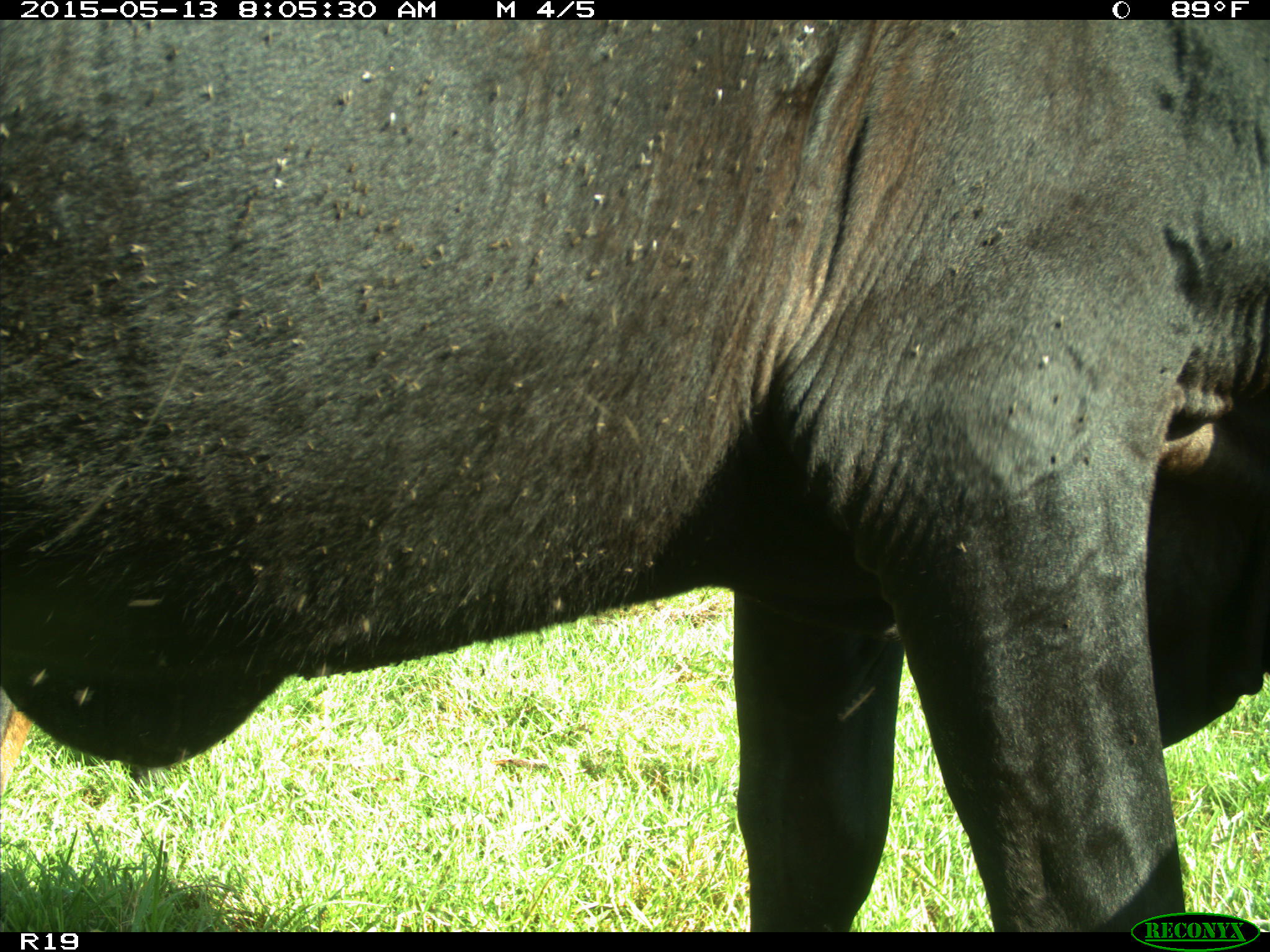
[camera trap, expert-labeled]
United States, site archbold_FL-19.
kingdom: Animalia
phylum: Chordata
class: Mammalia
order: Artiodactyla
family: Bovidae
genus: Bos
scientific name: Bos taurus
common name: domestic cow